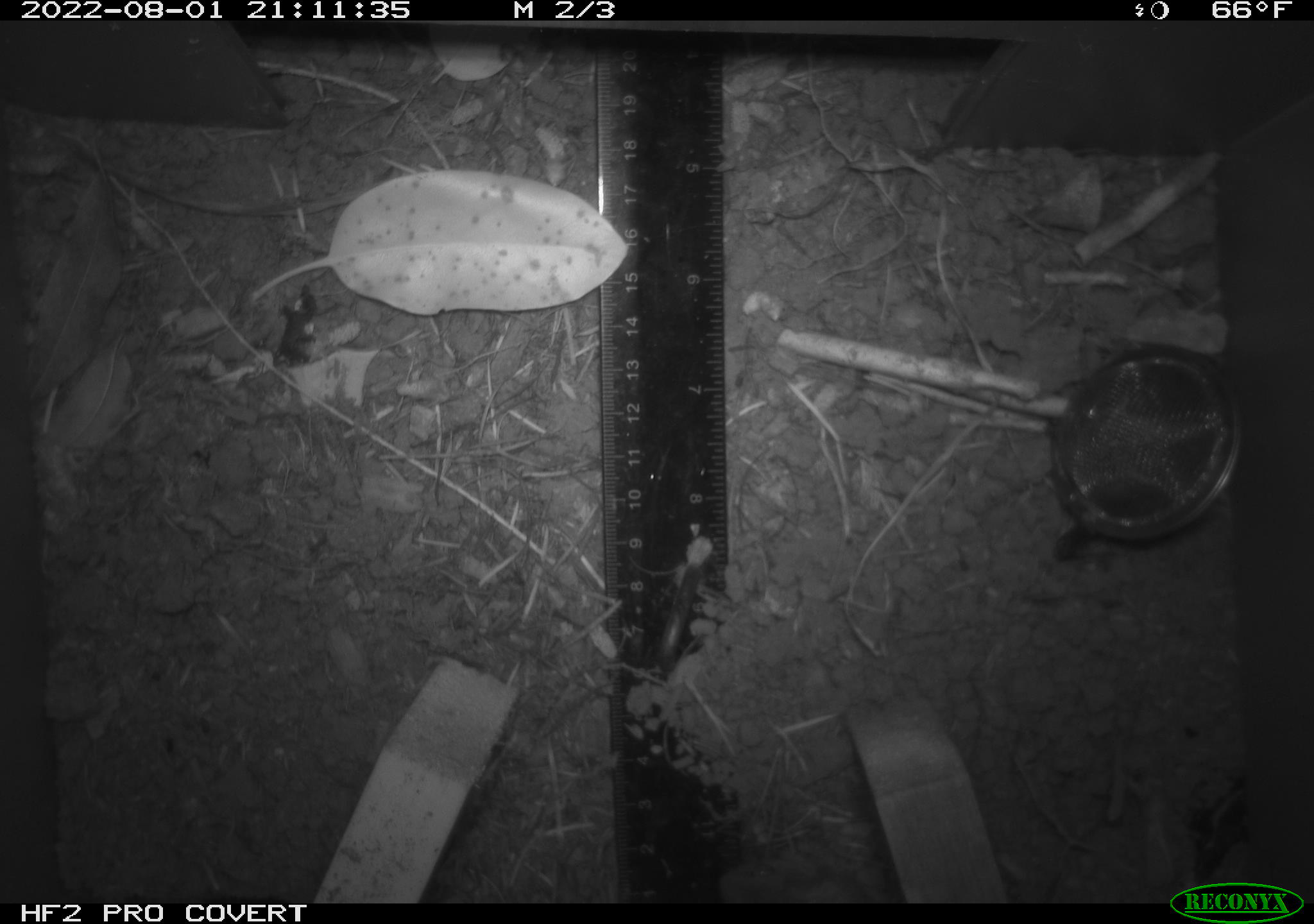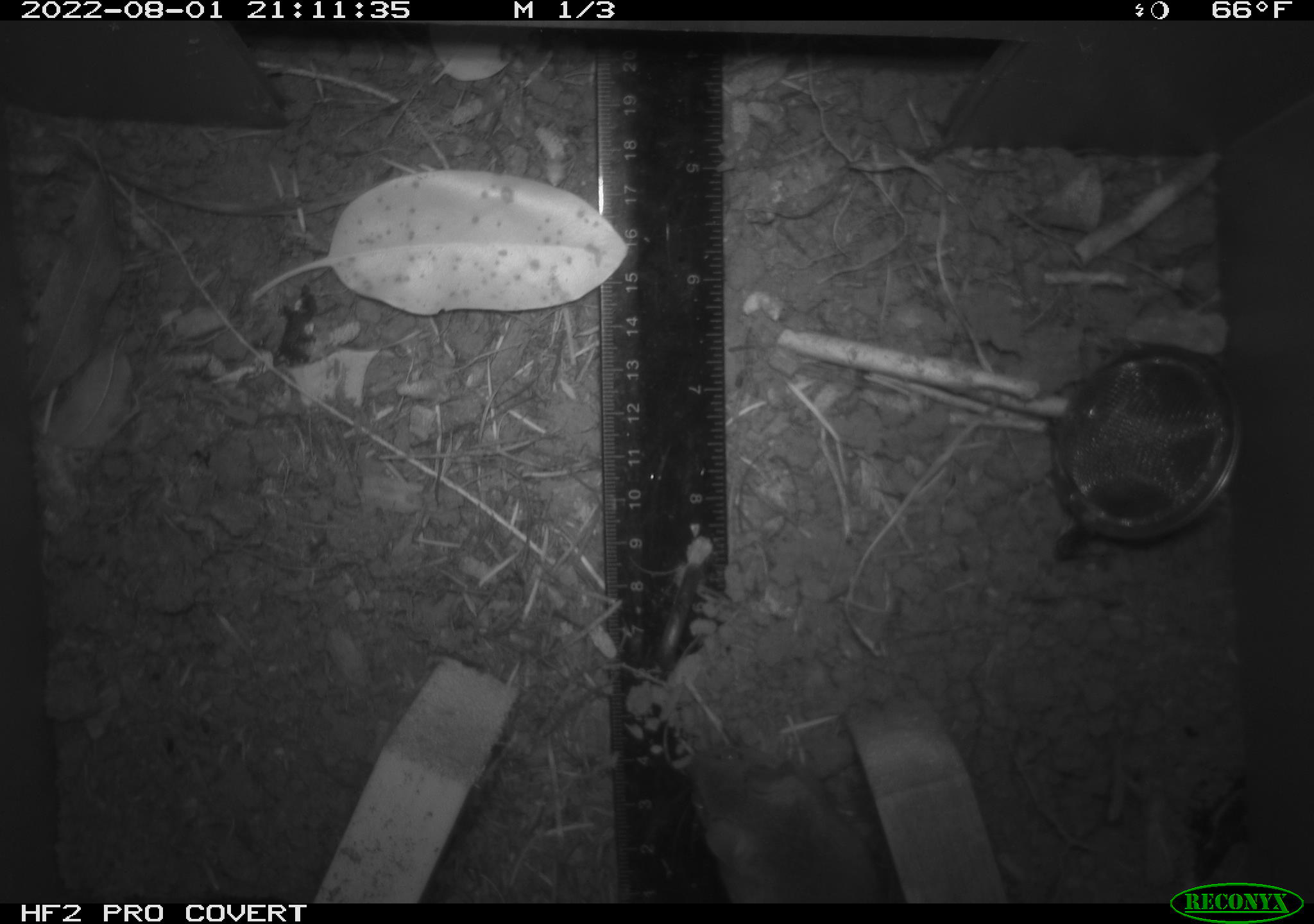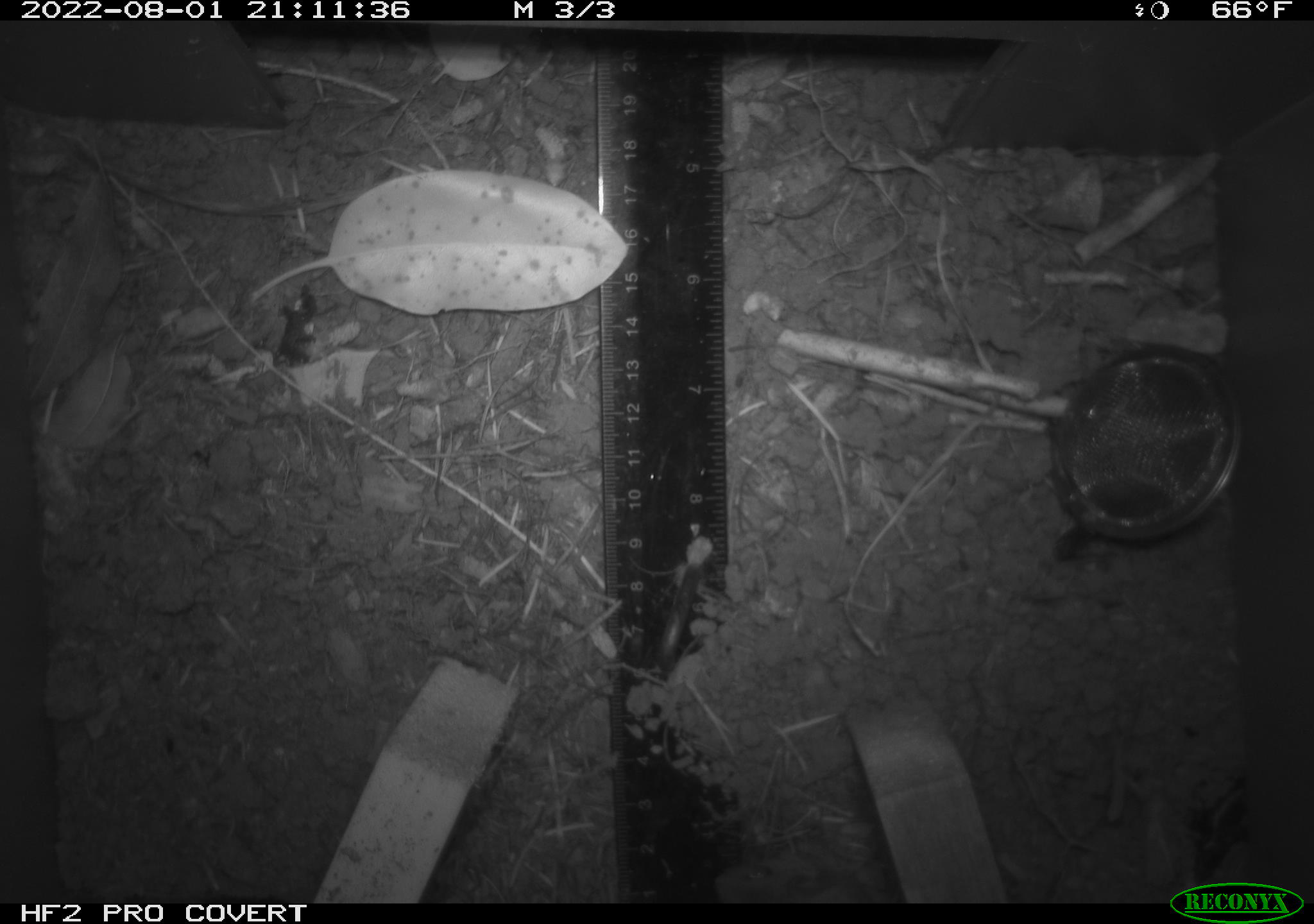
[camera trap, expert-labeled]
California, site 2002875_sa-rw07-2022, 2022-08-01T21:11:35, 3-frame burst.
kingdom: Animalia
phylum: Chordata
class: Mammalia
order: Rodentia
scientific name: Rodentia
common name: mouse species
Mouse species (Rodentia).